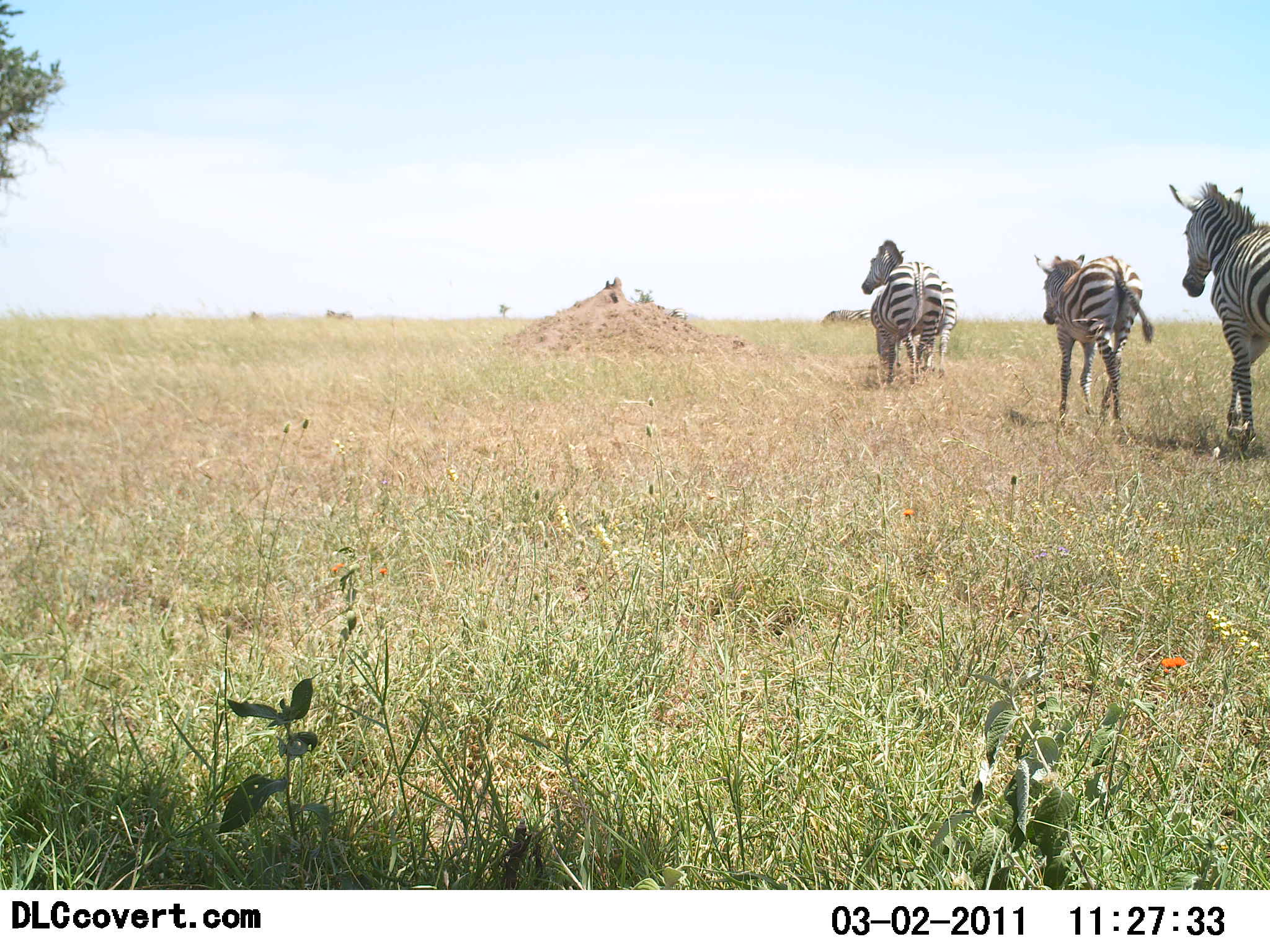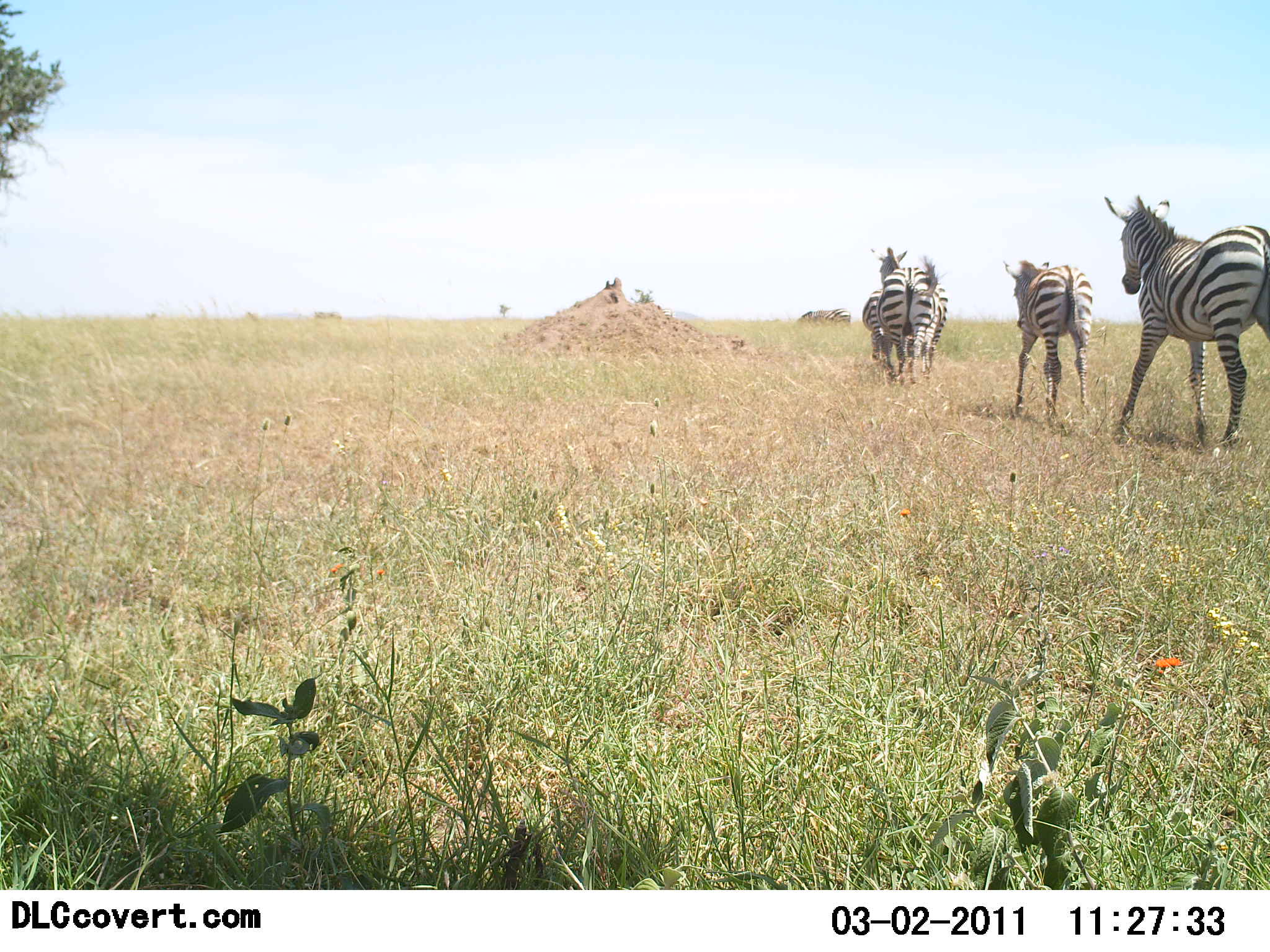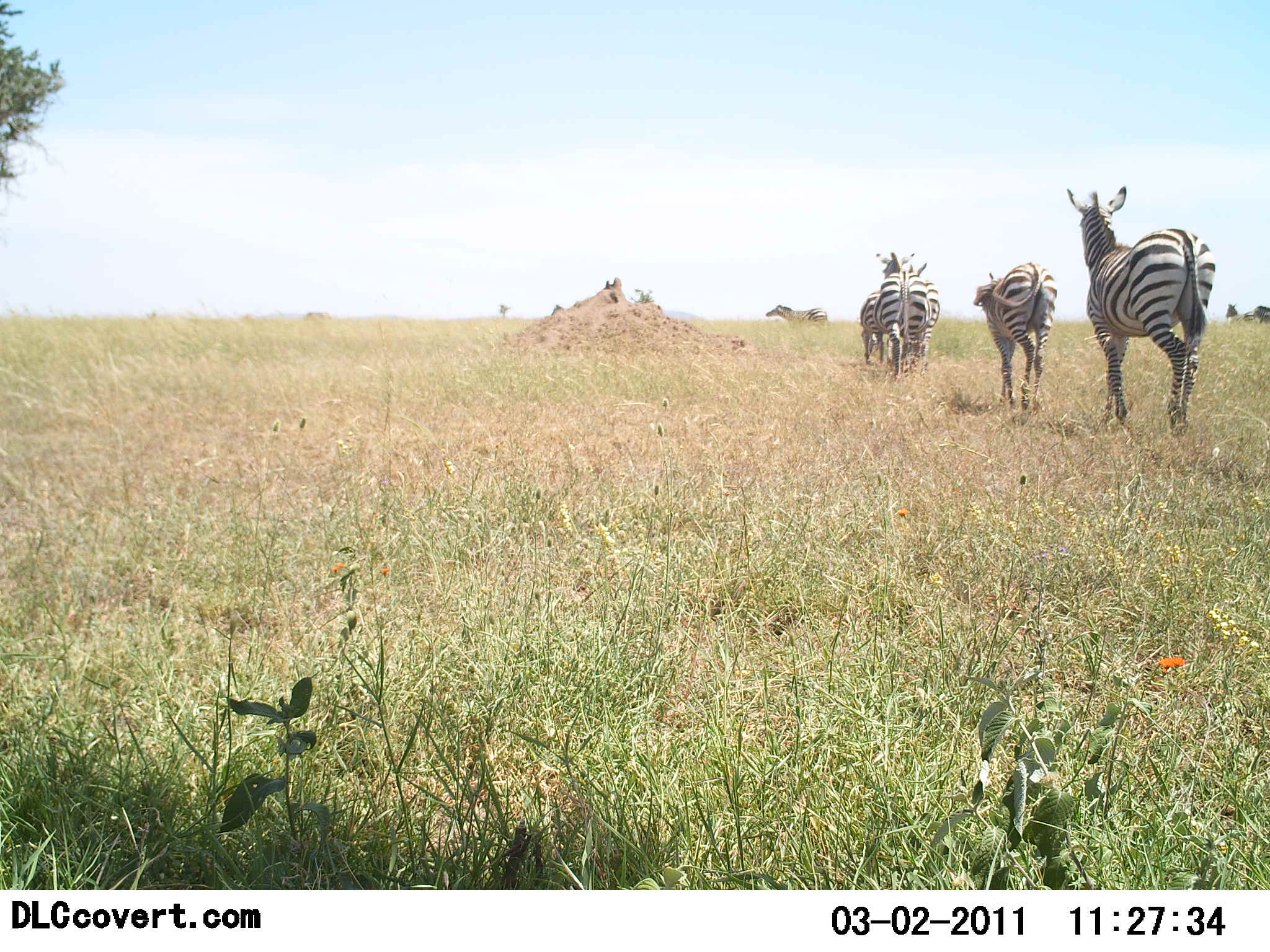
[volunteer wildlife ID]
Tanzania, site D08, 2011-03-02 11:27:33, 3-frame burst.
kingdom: Animalia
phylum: Chordata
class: Mammalia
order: Perissodactyla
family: Equidae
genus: Equus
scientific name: Equus quagga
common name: plains zebra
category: zebra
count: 6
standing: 0%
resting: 0%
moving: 100%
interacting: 0%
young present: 8%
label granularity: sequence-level